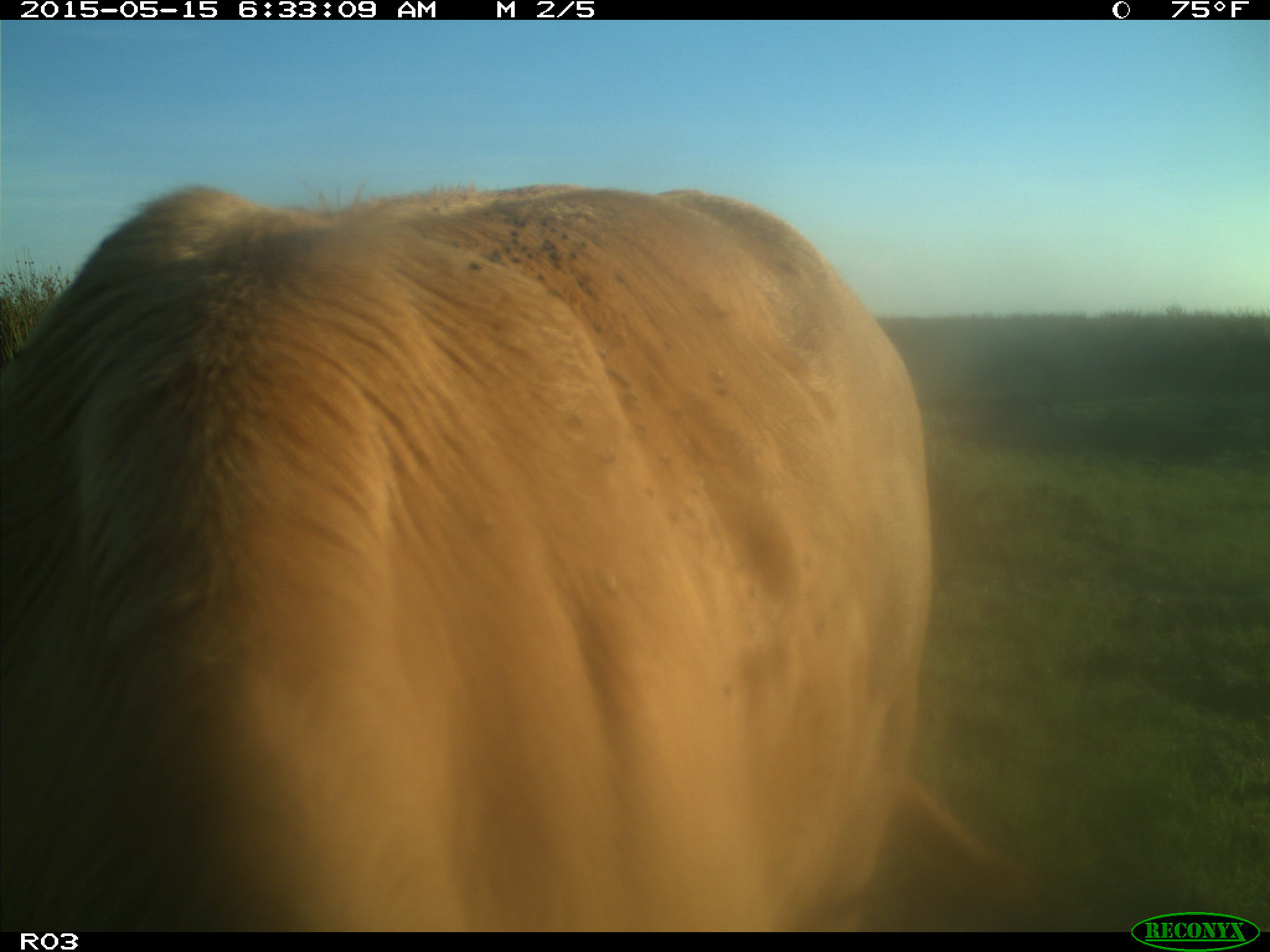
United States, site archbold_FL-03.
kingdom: Animalia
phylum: Chordata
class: Mammalia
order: Artiodactyla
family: Bovidae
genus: Bos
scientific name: Bos taurus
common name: domestic cow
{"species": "Bos taurus (domestic cow)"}